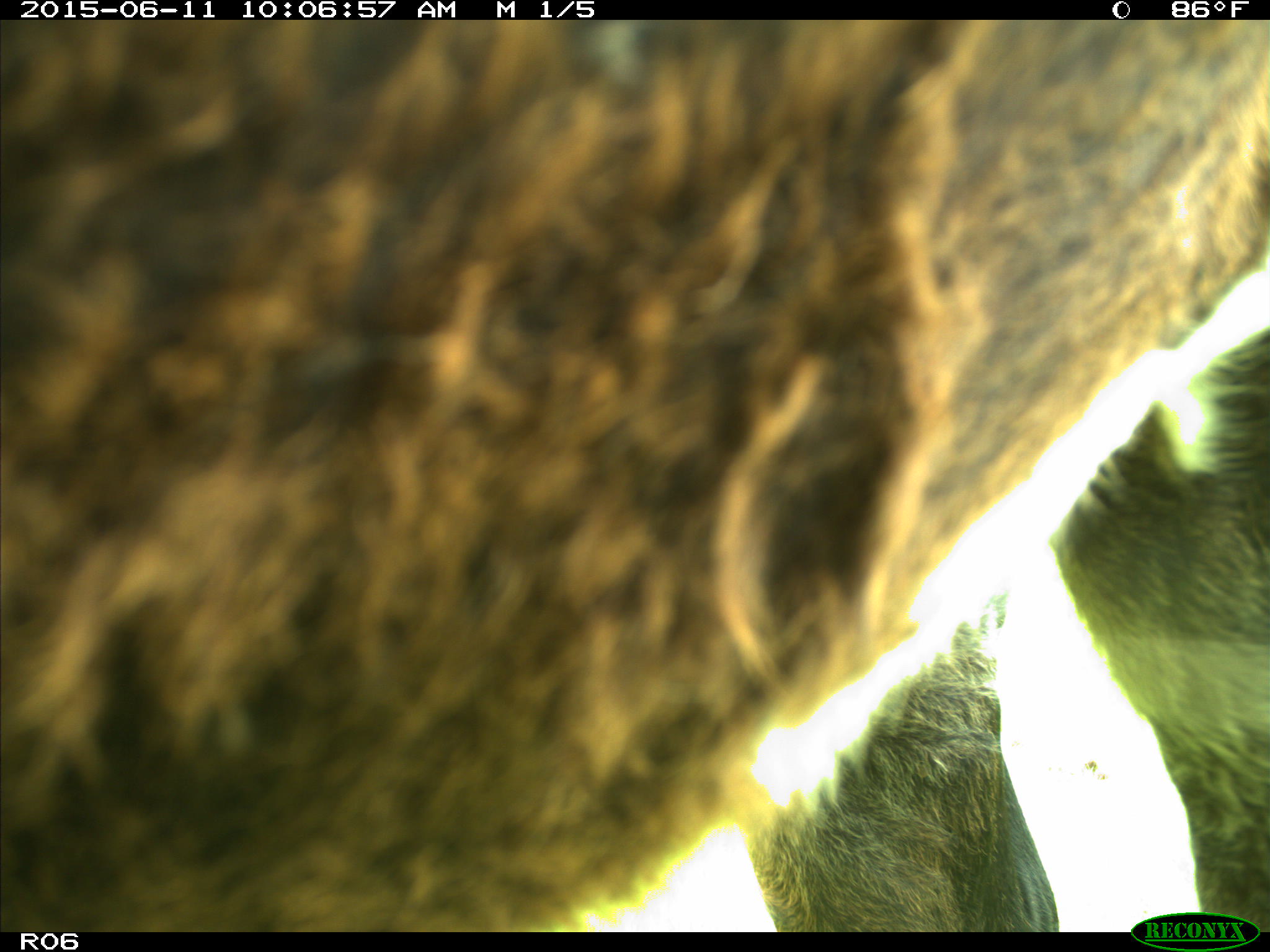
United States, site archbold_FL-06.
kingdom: Animalia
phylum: Chordata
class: Mammalia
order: Artiodactyla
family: Bovidae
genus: Bos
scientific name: Bos taurus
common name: domestic cow